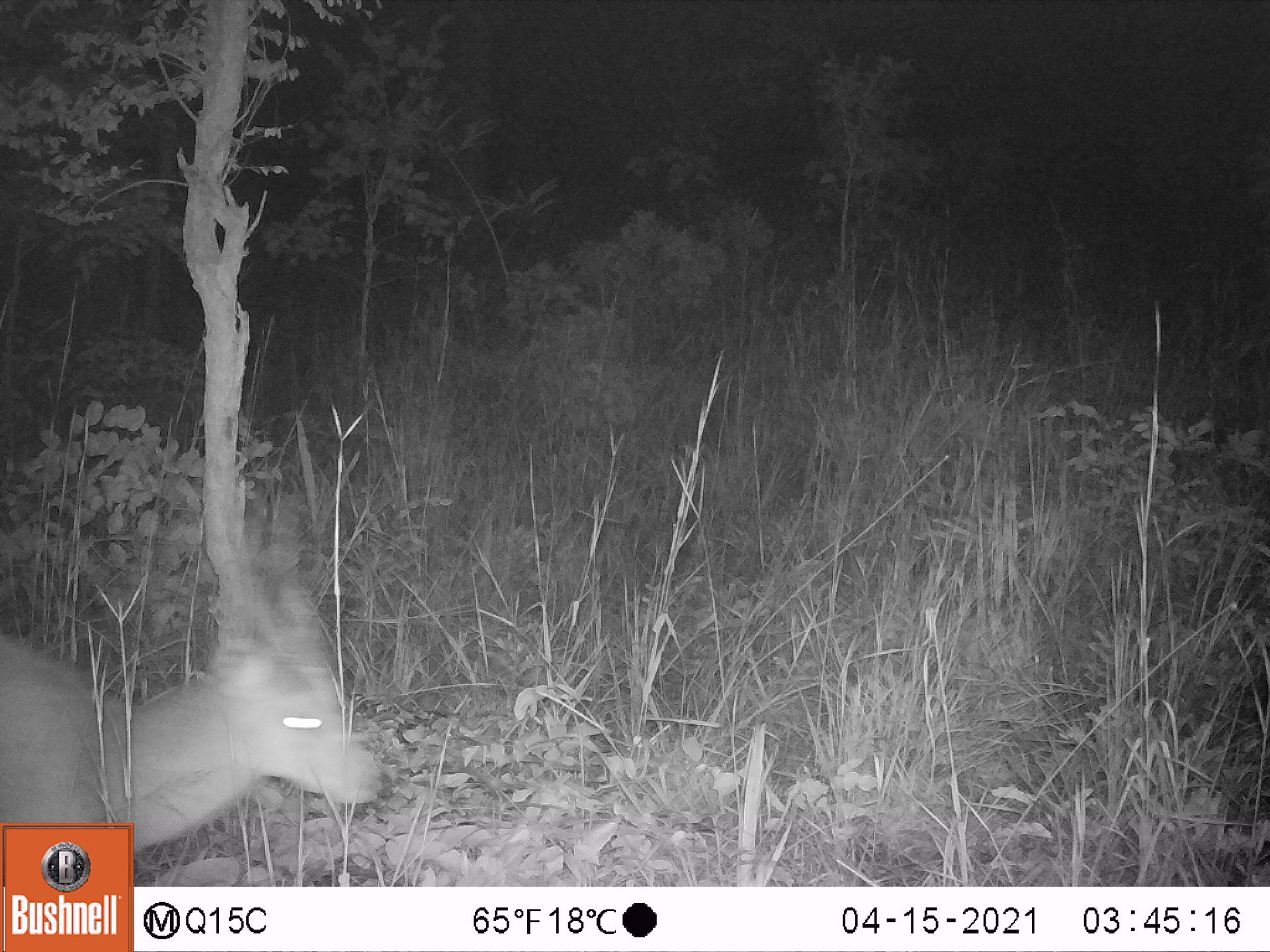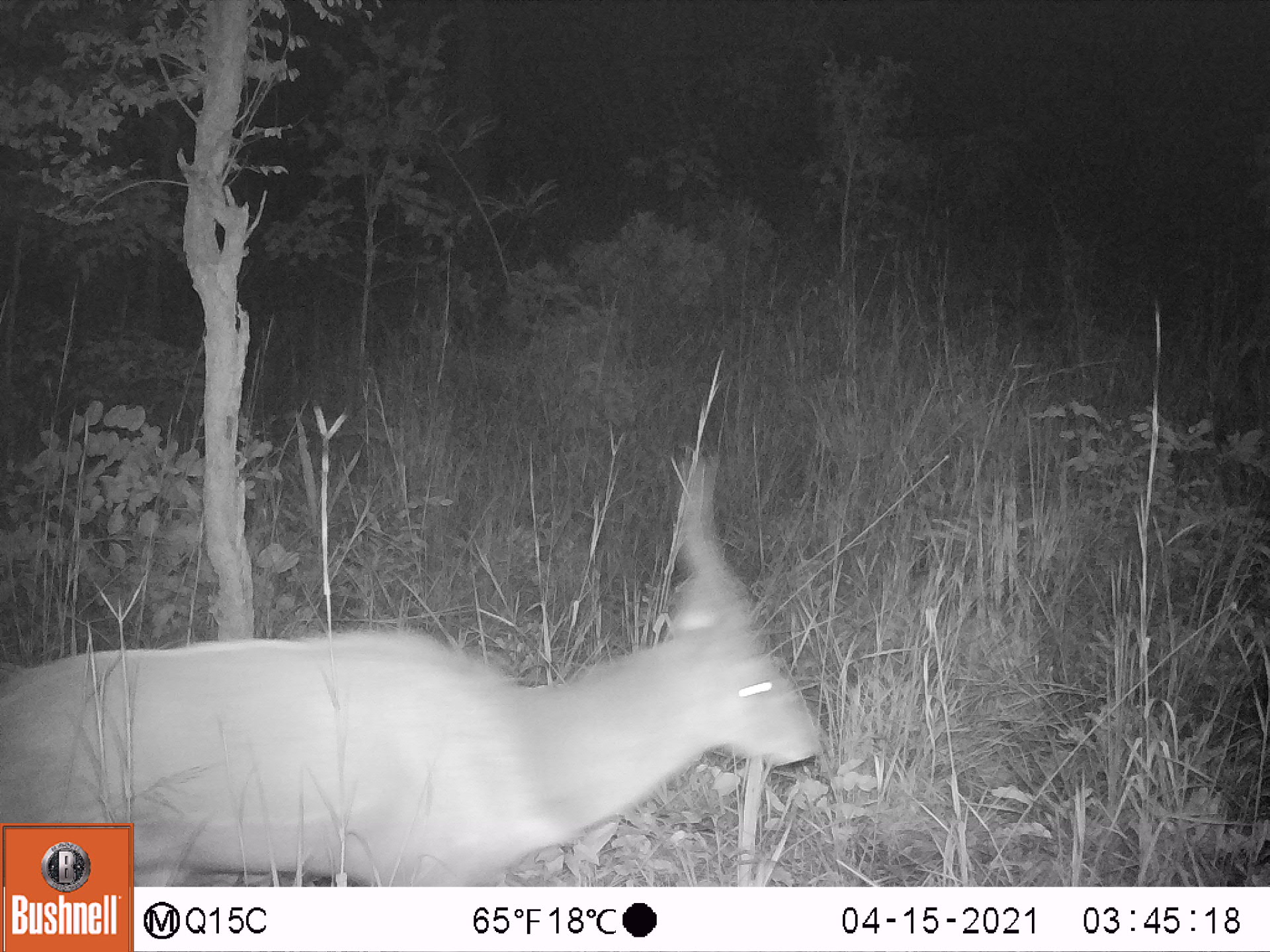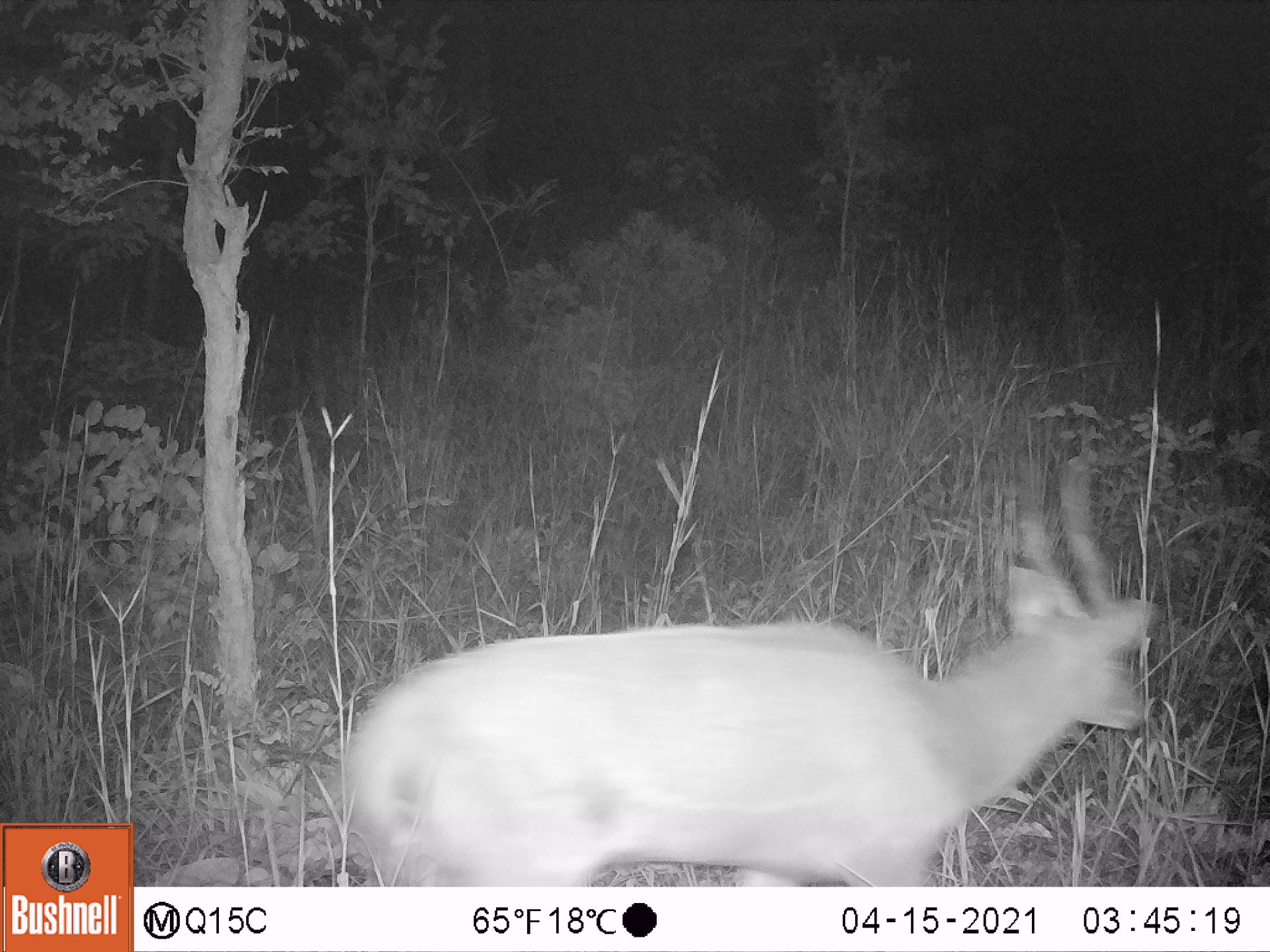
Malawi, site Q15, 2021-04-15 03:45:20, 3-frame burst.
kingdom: Animalia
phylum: Chordata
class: Mammalia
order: Artiodactyla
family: Bovidae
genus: Tragelaphus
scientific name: Tragelaphus sylvaticus sylvaticus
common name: cape bushbuck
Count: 1.